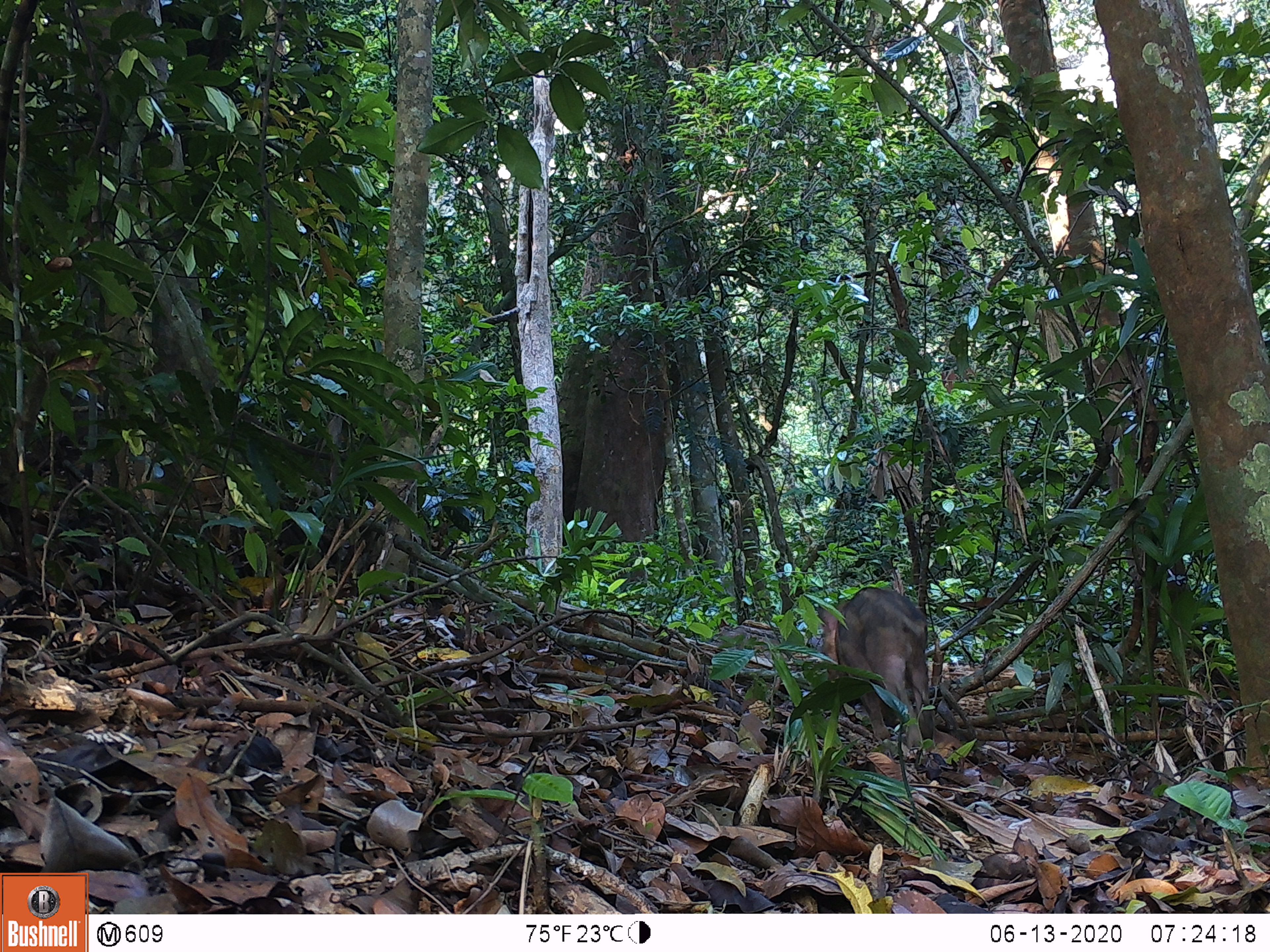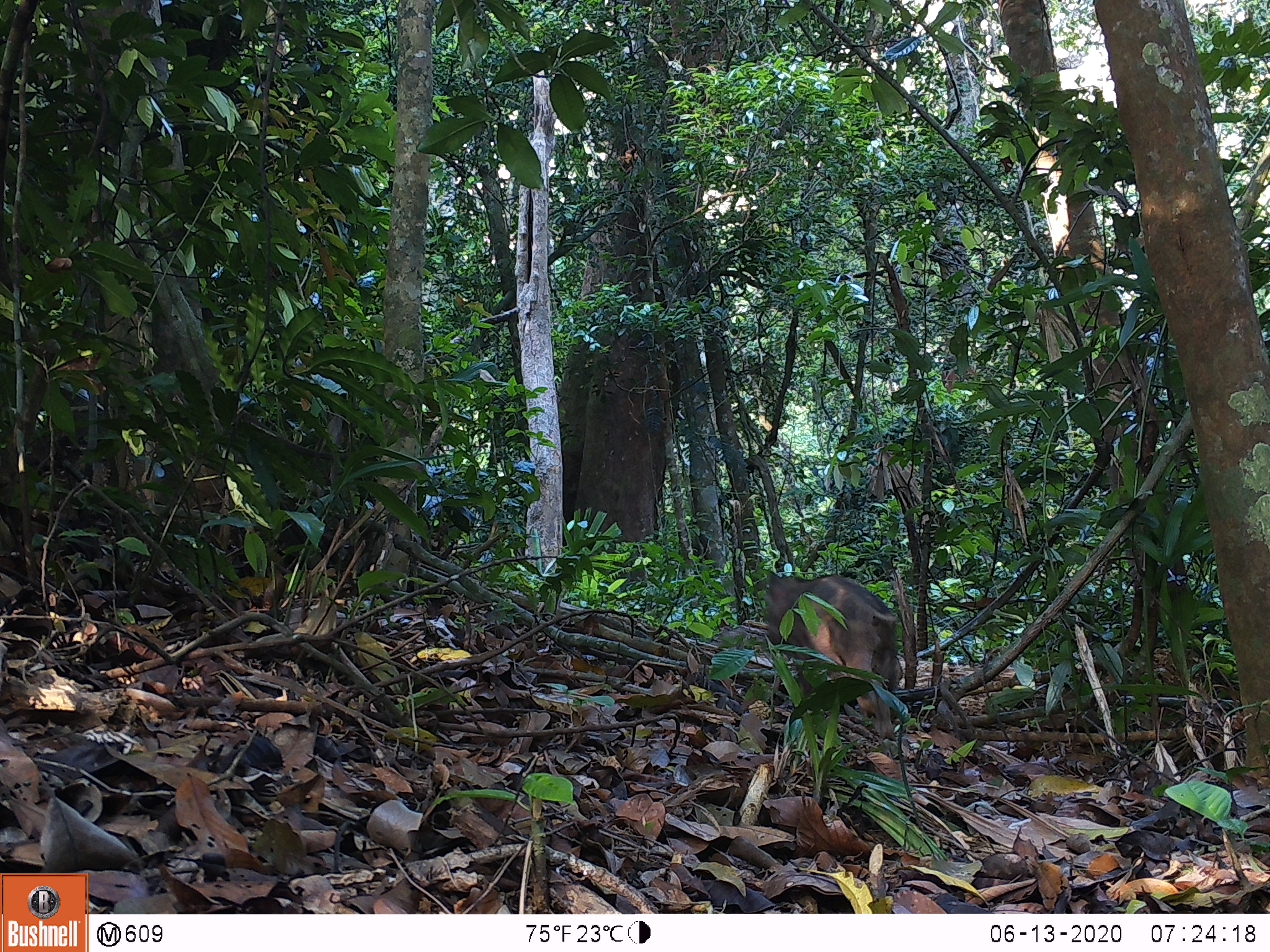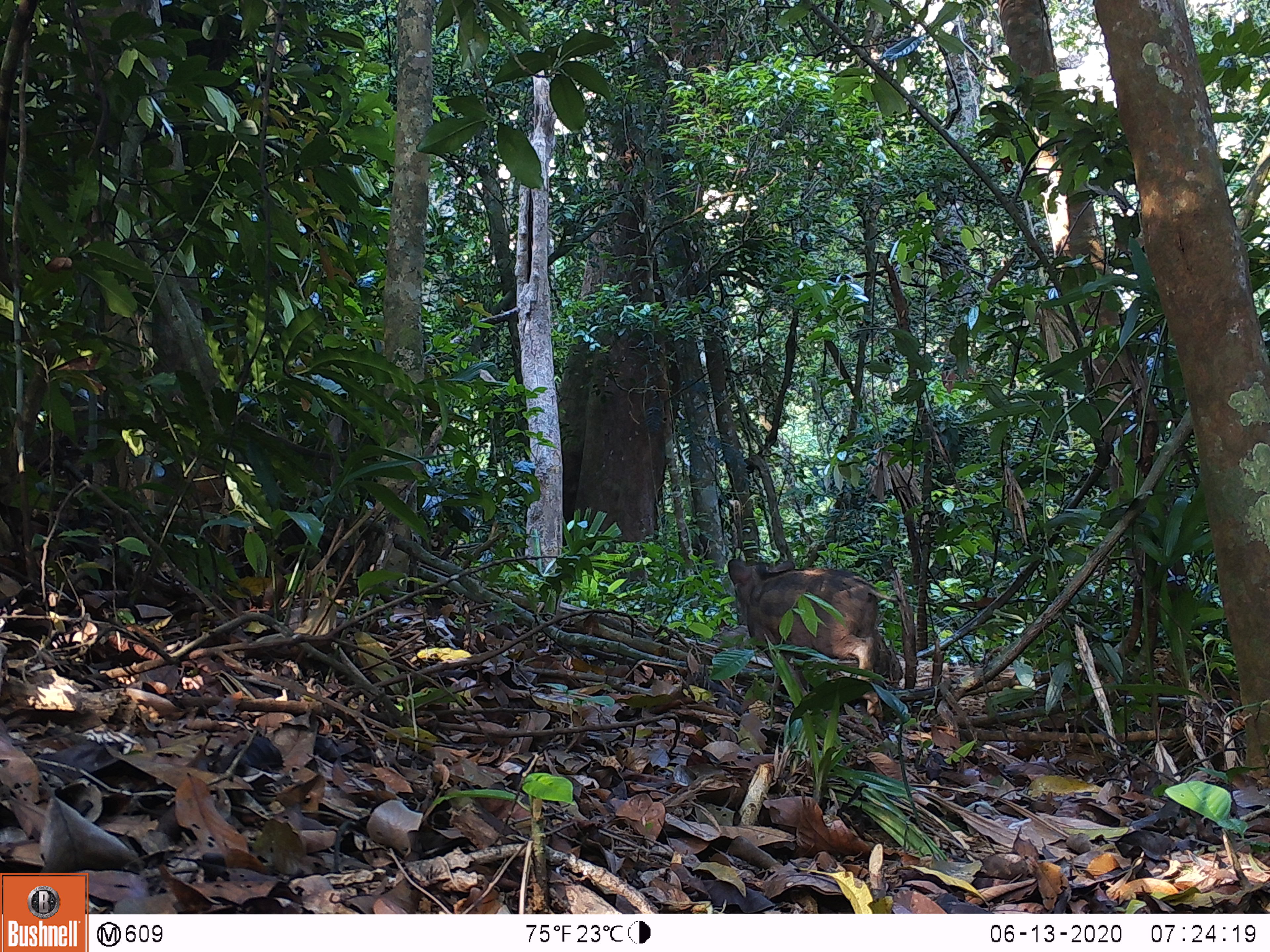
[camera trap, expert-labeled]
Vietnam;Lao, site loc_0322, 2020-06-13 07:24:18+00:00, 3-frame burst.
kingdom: Animalia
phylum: Chordata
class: Mammalia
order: Artiodactyla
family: Suidae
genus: Sus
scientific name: Sus scrofa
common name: eurasian wild pig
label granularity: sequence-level